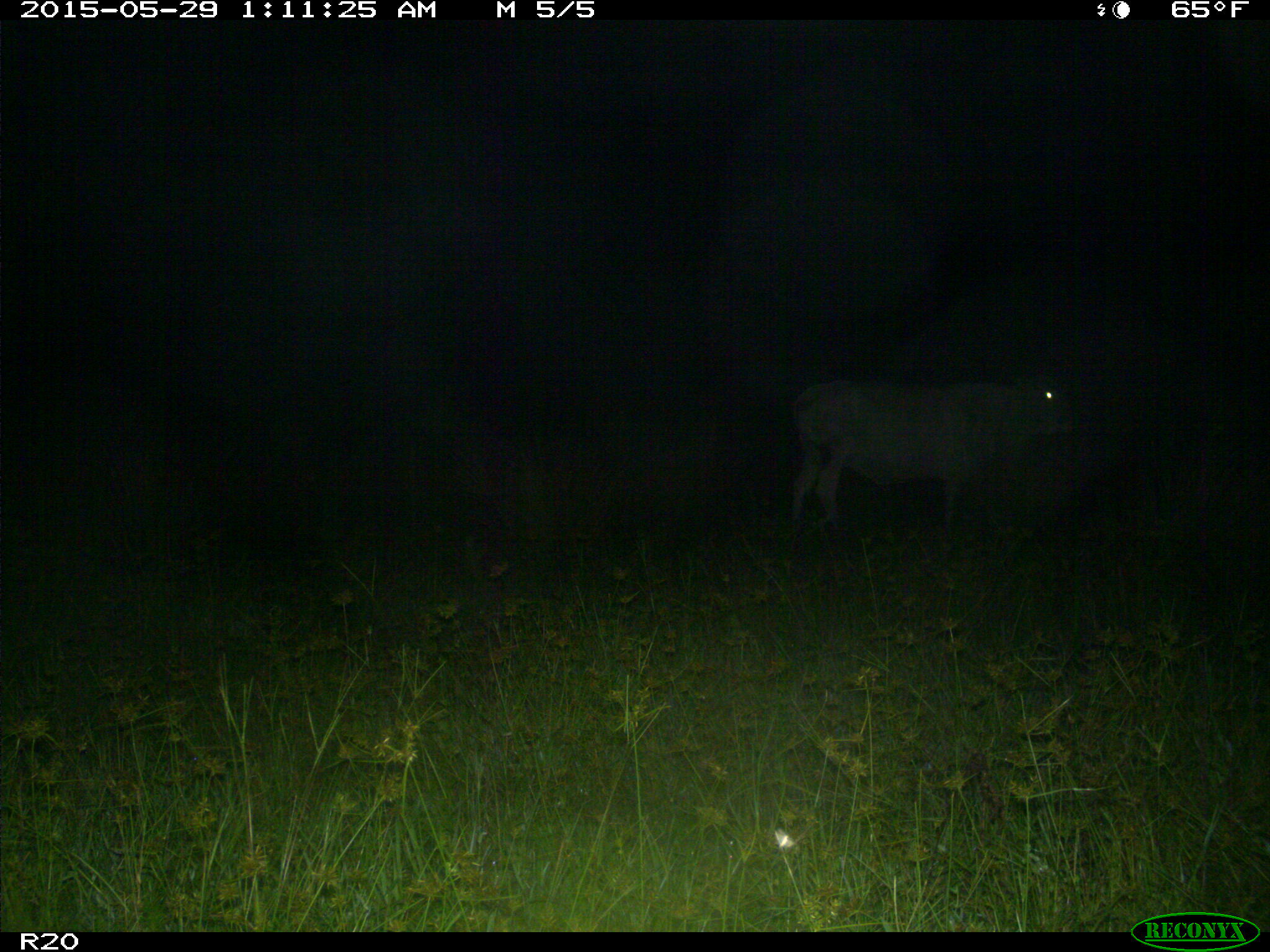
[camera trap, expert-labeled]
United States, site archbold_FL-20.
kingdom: Animalia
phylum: Chordata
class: Mammalia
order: Artiodactyla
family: Bovidae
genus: Bos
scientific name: Bos taurus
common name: domestic cow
Bos taurus (domestic cow).